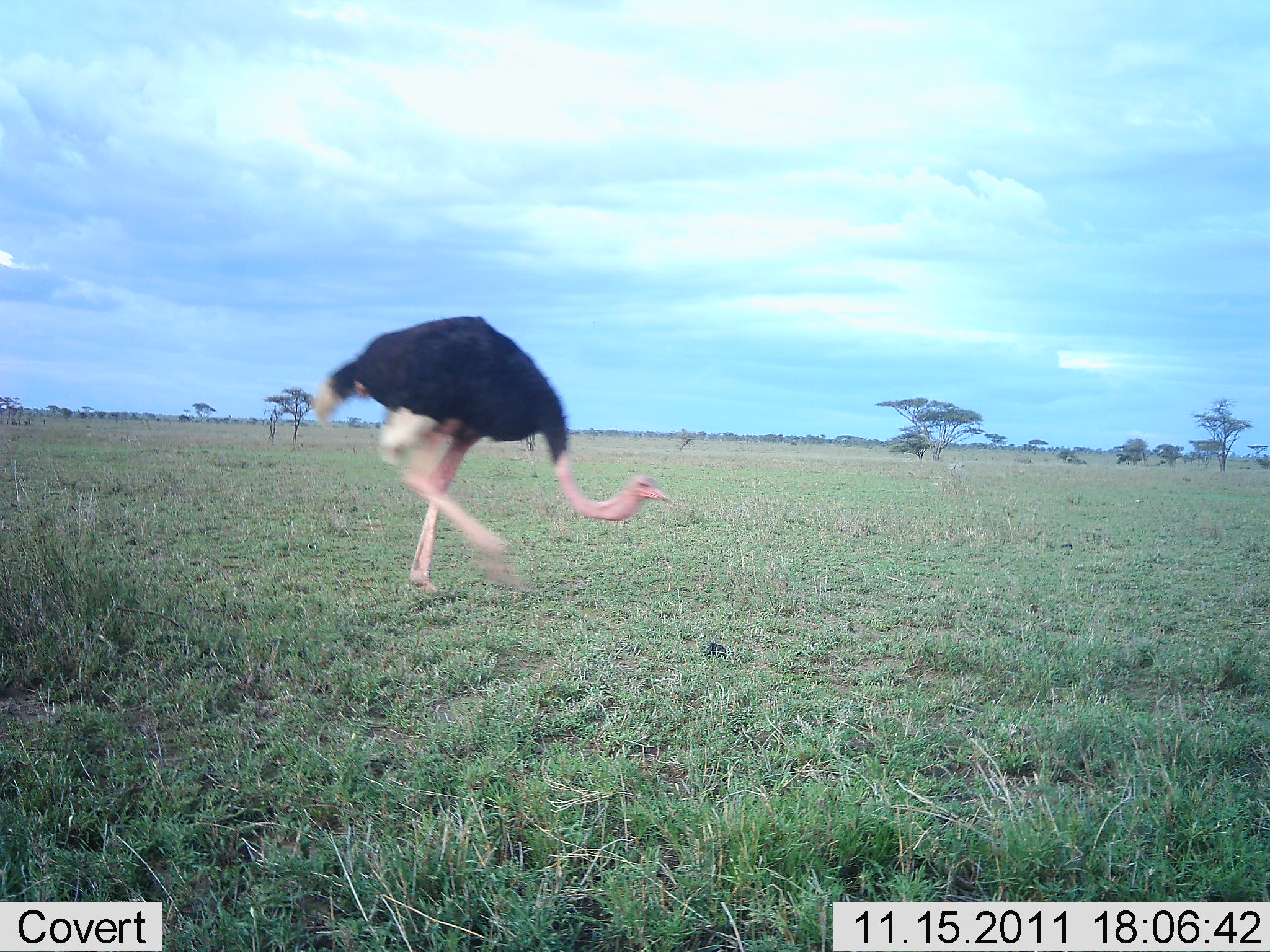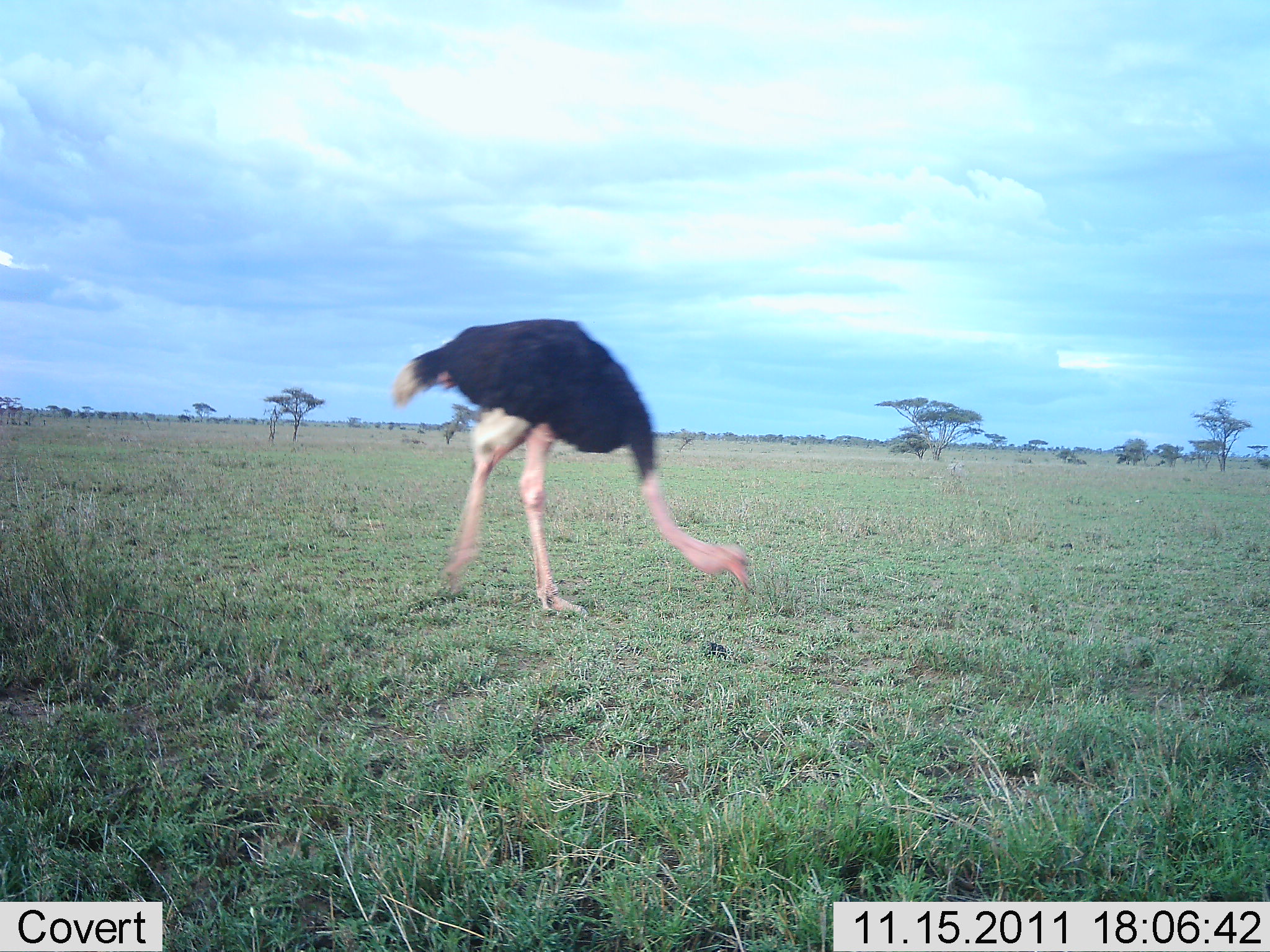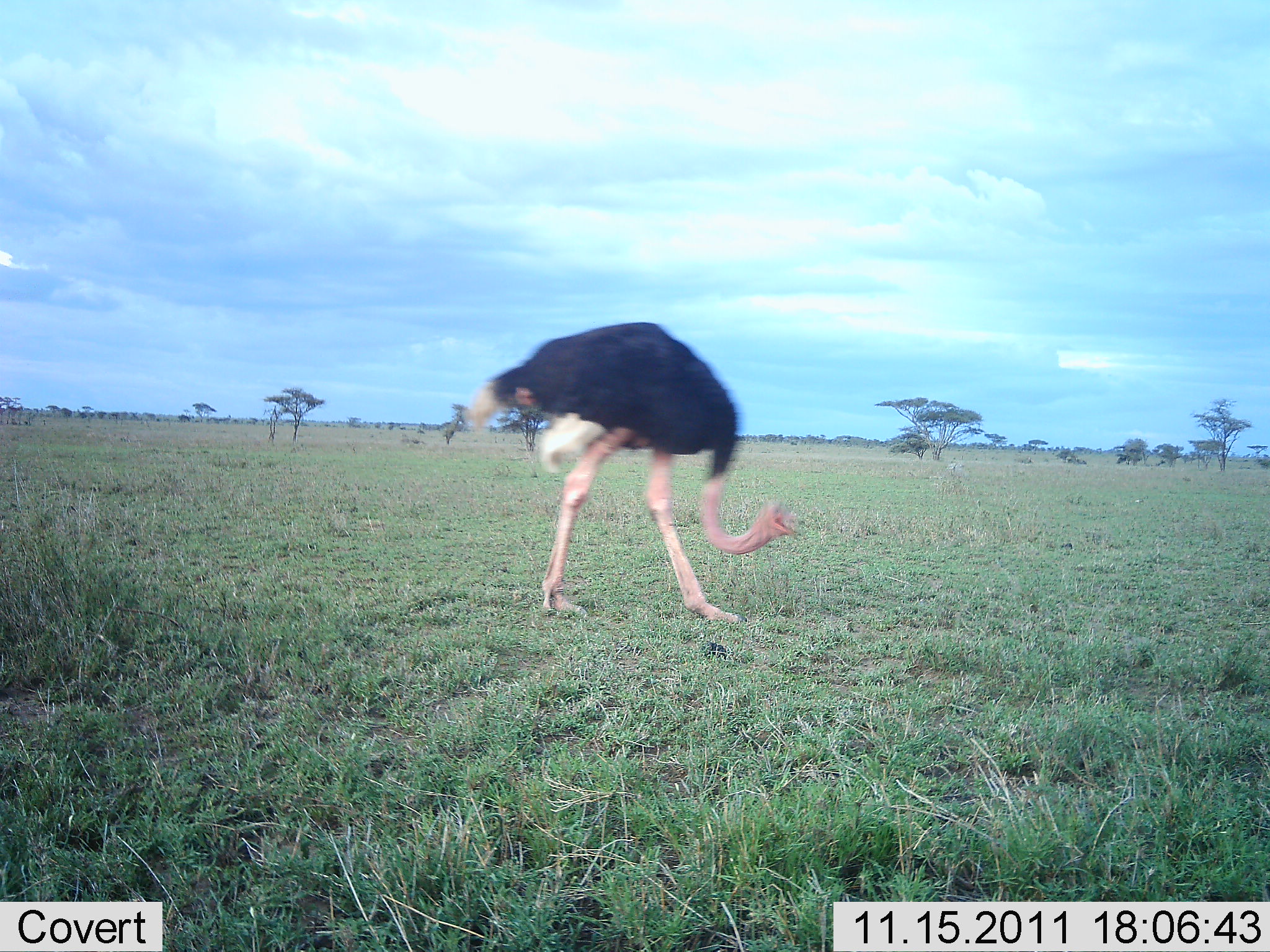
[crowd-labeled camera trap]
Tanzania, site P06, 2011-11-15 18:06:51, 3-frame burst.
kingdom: Animalia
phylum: Chordata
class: Aves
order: Struthioniformes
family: Struthionidae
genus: Struthio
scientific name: Struthio camelus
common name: ostrich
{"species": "ostrich (Struthio camelus)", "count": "1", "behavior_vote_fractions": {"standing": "9%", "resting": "0%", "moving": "91%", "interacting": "0%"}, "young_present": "0%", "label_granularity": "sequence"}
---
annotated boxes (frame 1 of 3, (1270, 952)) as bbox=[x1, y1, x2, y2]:
animal: bbox=[311, 316, 669, 596]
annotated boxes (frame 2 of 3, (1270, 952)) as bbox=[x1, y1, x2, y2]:
animal: bbox=[390, 318, 752, 617]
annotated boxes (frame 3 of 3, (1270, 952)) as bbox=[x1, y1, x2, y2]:
animal: bbox=[467, 318, 798, 625]